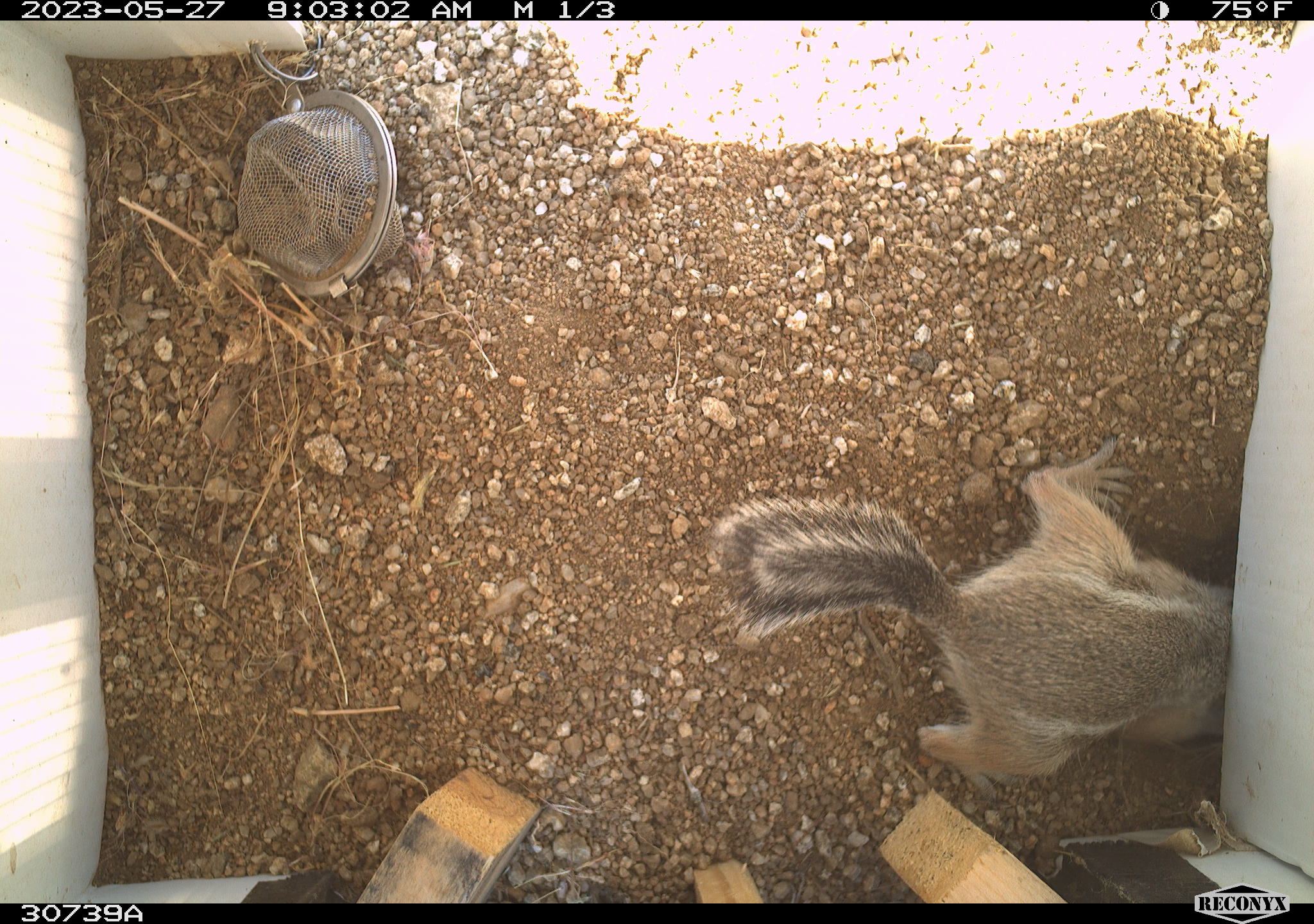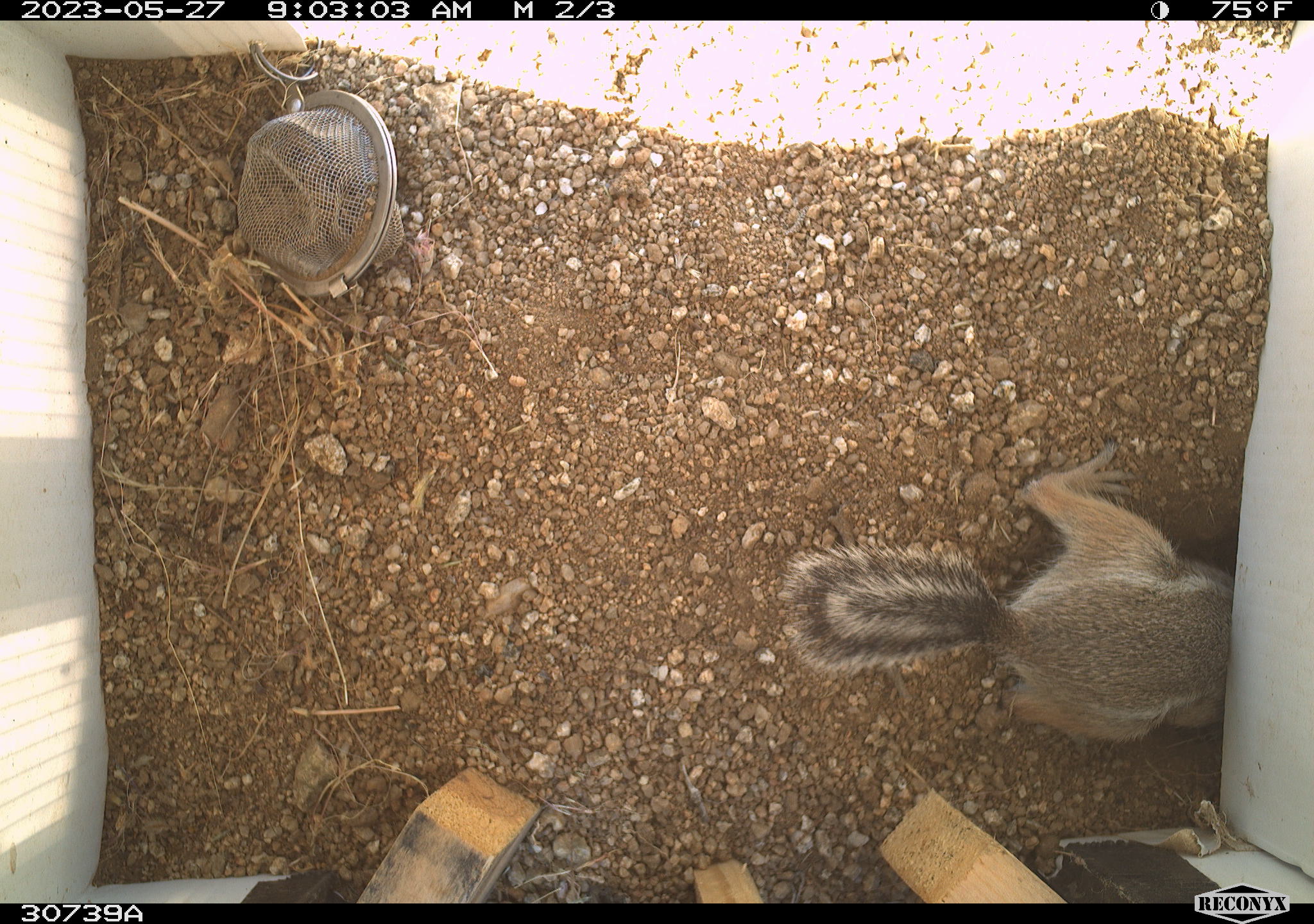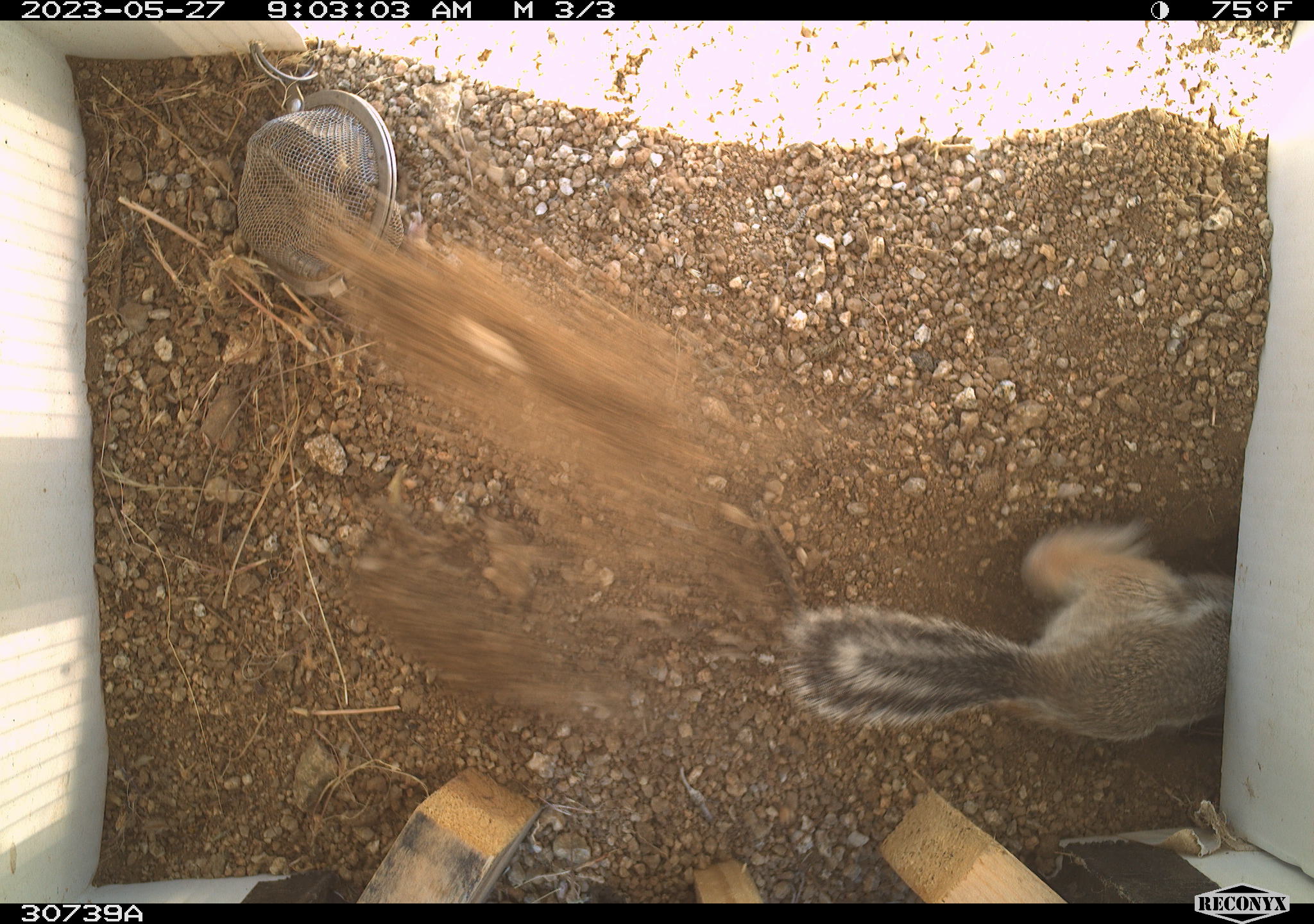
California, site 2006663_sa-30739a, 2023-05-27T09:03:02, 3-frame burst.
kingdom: Animalia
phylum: Chordata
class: Mammalia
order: Rodentia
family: Sciuridae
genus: Ammospermophilus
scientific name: Ammospermophilus leucurus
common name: white-tailed antelope squirrel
White-tailed antelope squirrel (Ammospermophilus leucurus).